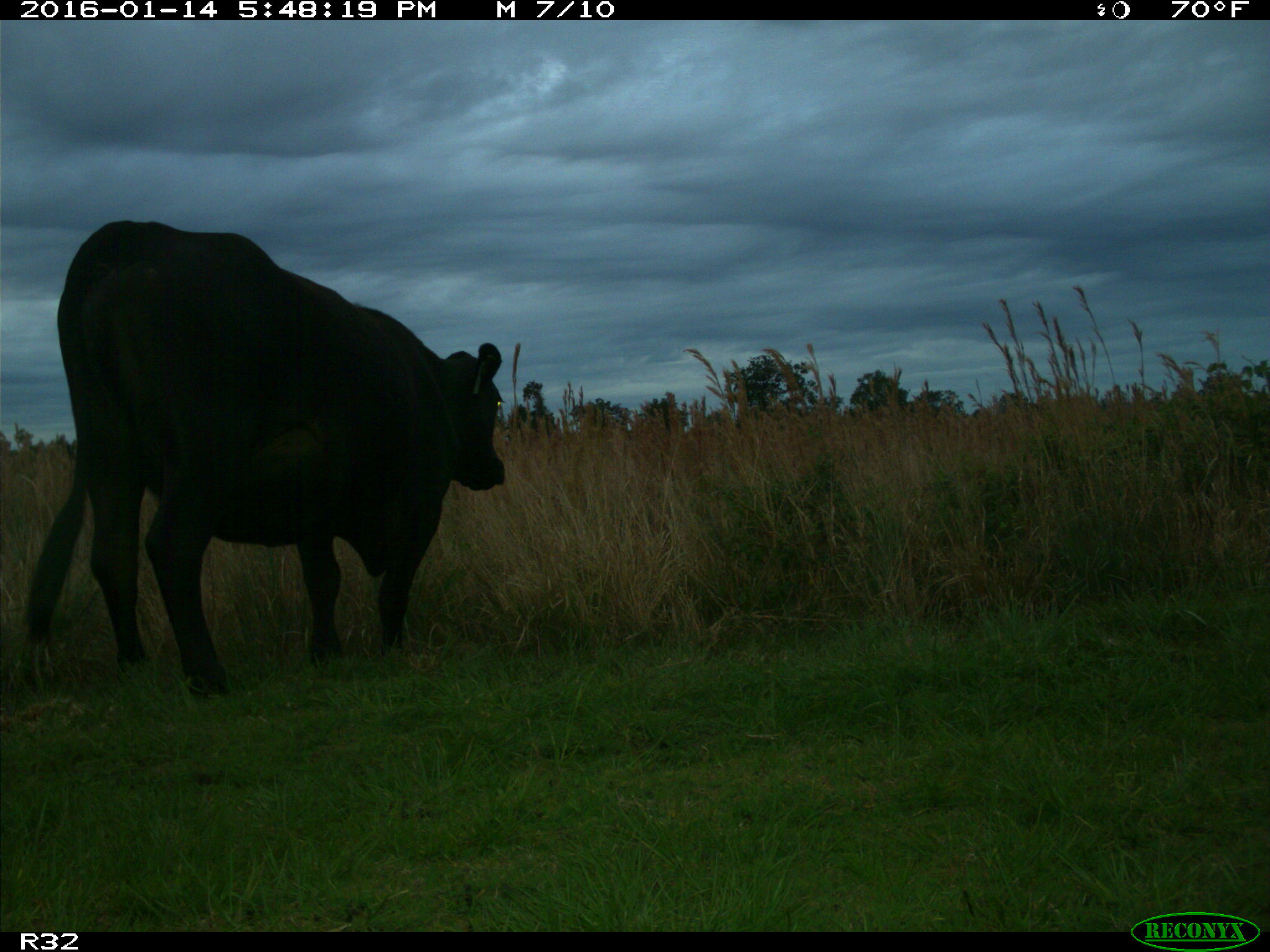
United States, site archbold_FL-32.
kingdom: Animalia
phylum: Chordata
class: Mammalia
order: Artiodactyla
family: Bovidae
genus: Bos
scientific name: Bos taurus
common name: domestic cow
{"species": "Bos taurus (domestic cow)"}